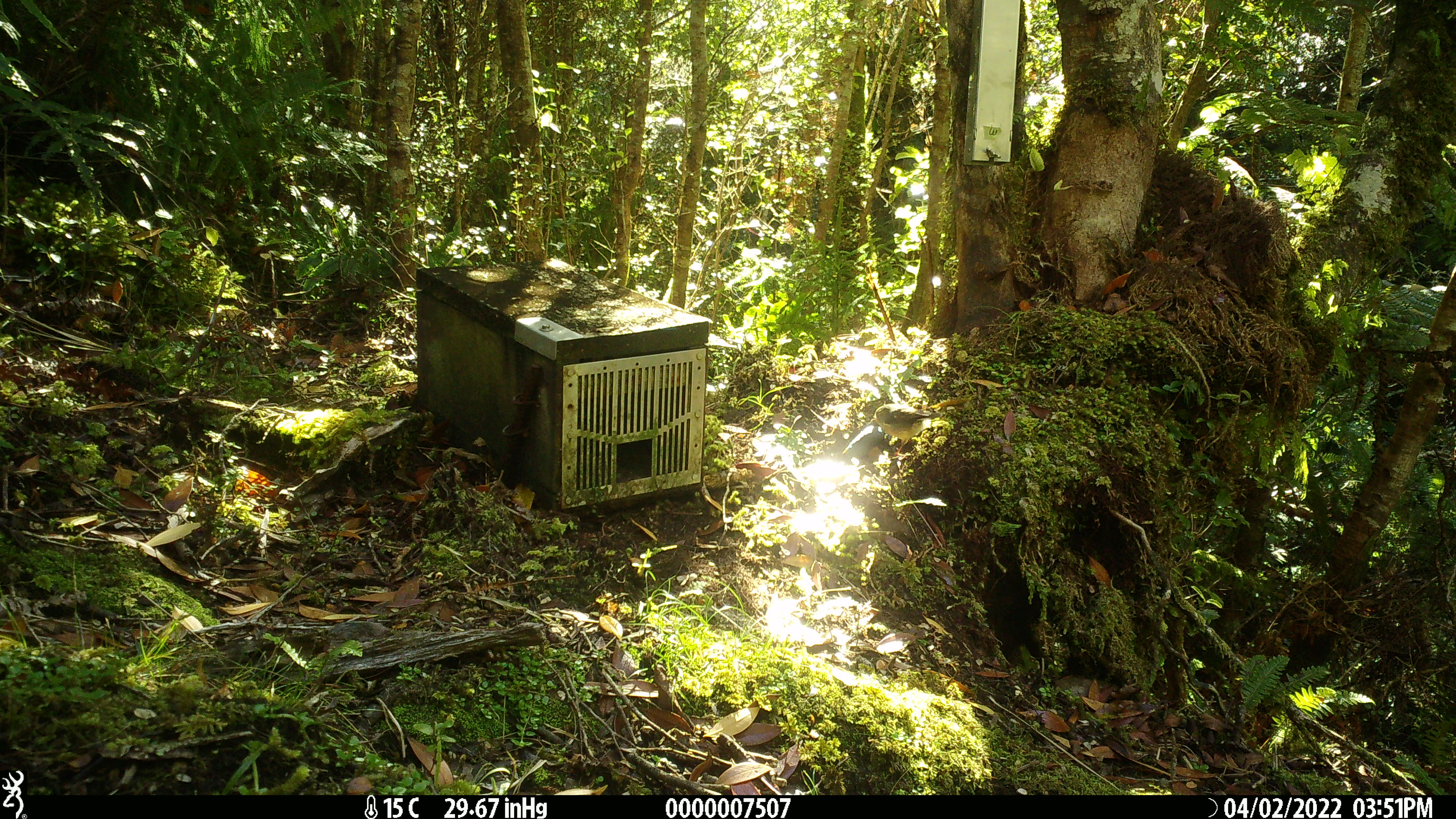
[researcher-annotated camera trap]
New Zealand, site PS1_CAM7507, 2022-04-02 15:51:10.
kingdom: Animalia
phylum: Chordata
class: Aves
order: Passeriformes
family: Petroicidae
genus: Petroica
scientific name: Petroica macrocephala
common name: tomtit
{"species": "tomtit (Petroica macrocephala)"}